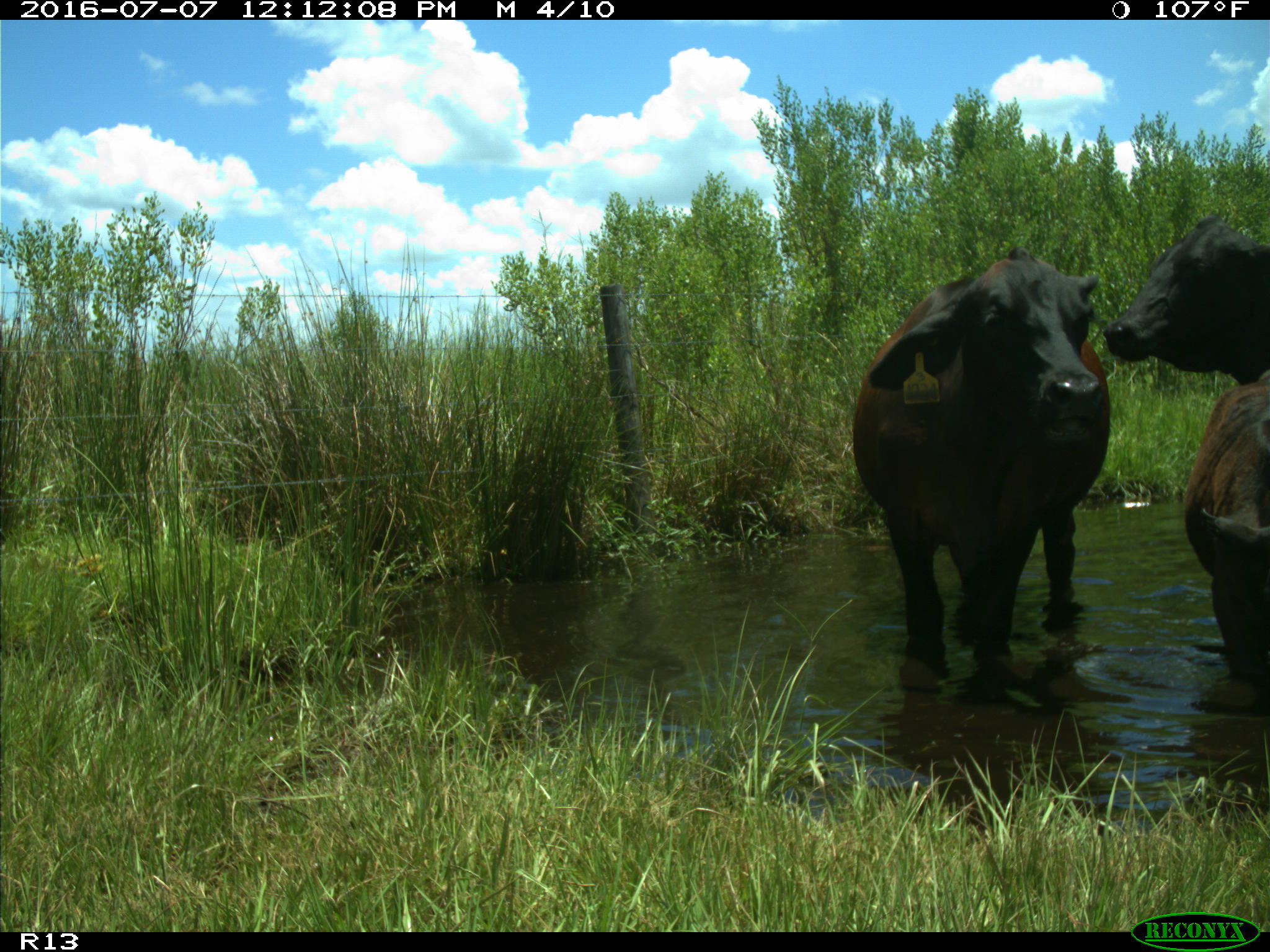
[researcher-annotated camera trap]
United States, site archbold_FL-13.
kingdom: Animalia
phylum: Chordata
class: Mammalia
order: Artiodactyla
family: Bovidae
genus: Bos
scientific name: Bos taurus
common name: domestic cow